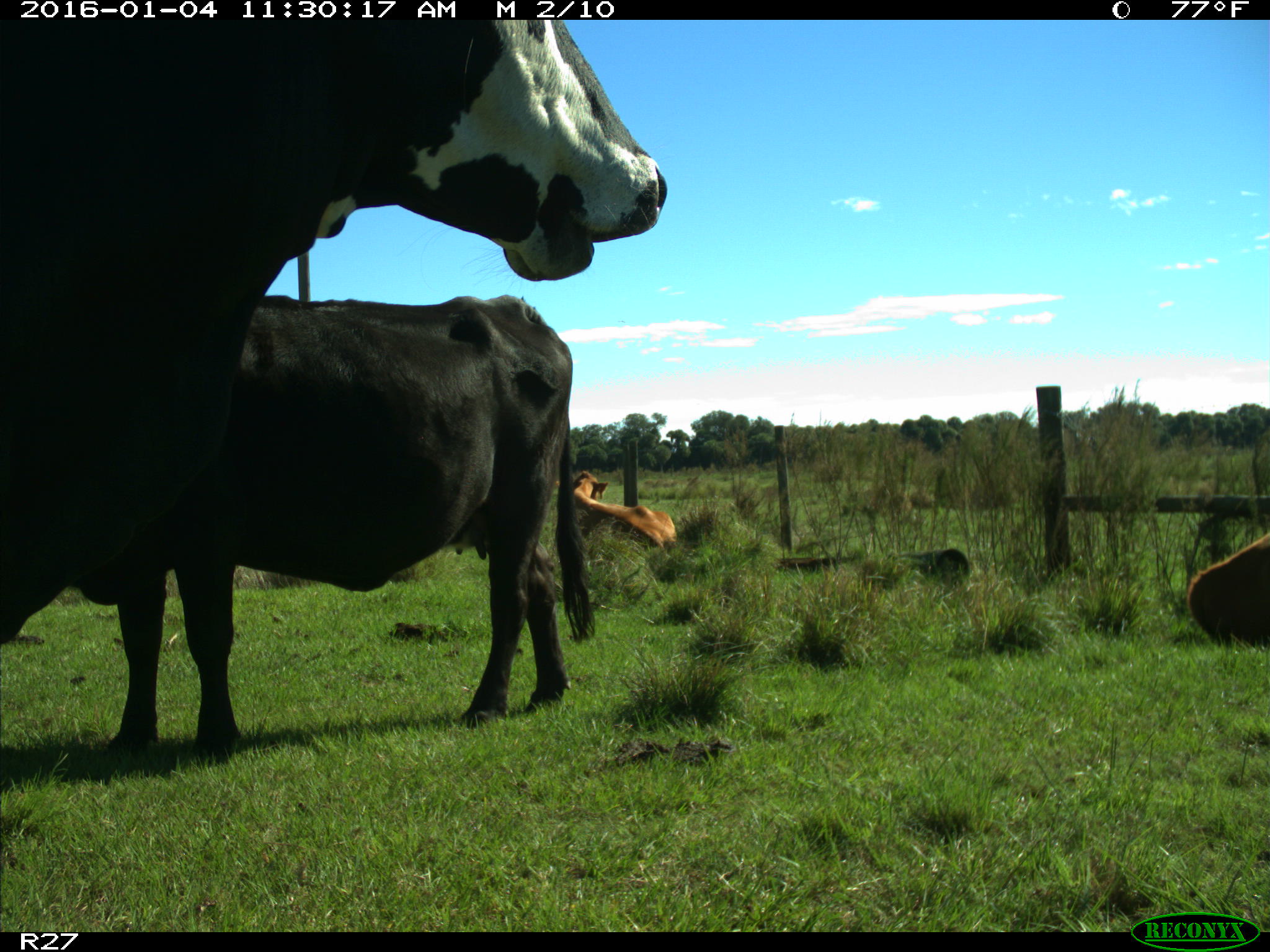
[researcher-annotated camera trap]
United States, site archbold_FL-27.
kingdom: Animalia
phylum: Chordata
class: Mammalia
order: Artiodactyla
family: Bovidae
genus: Bos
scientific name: Bos taurus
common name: domestic cow